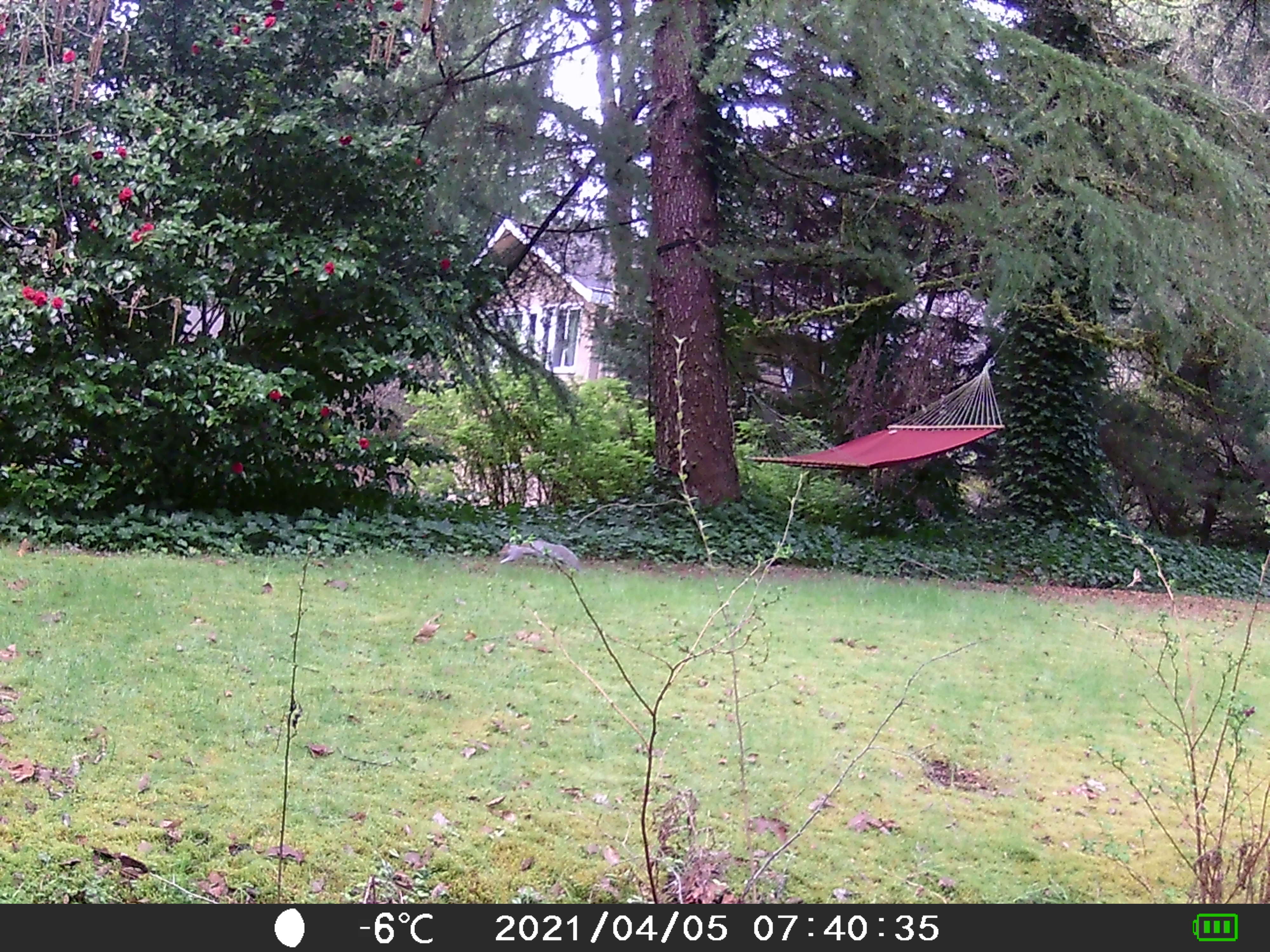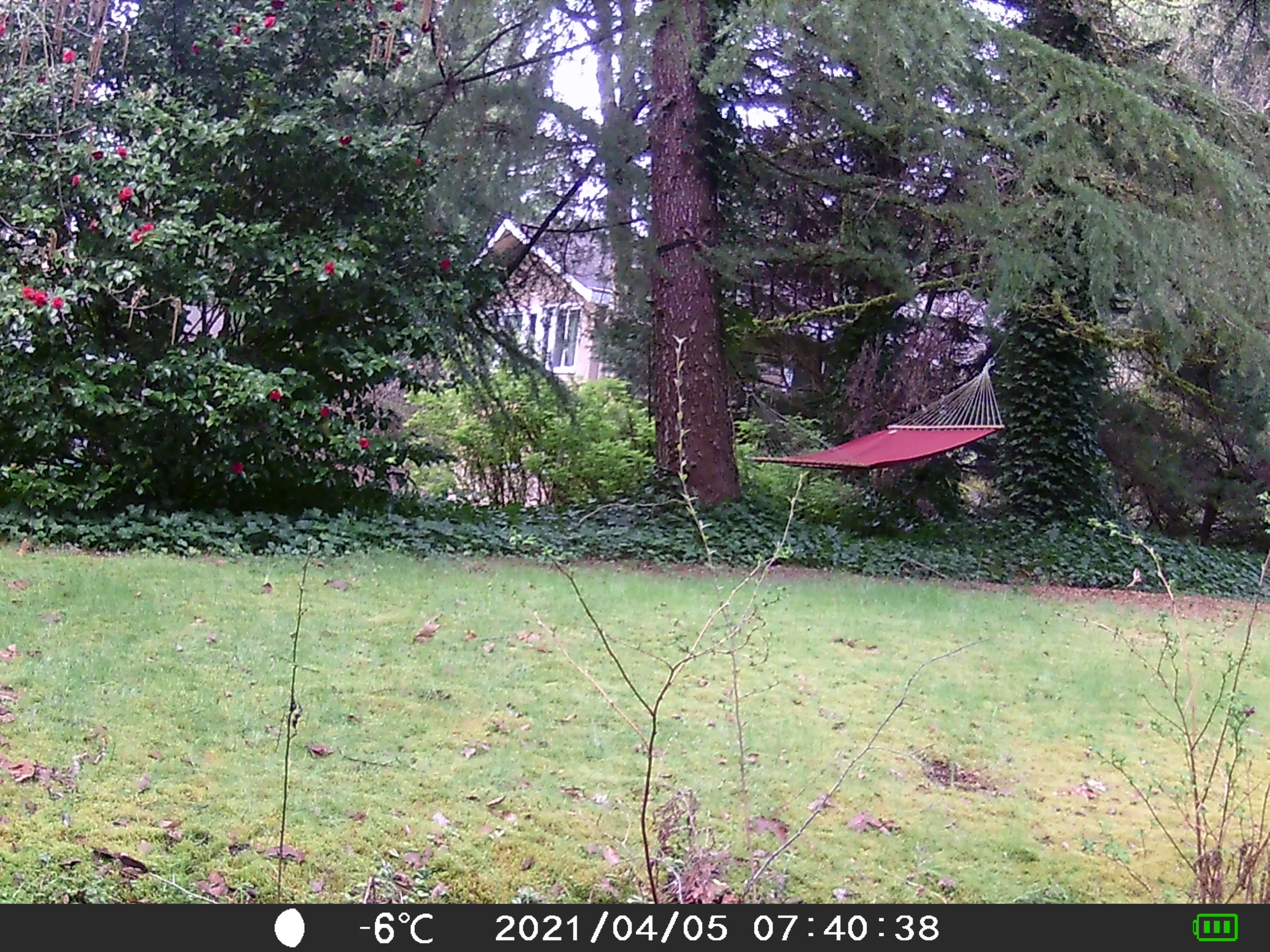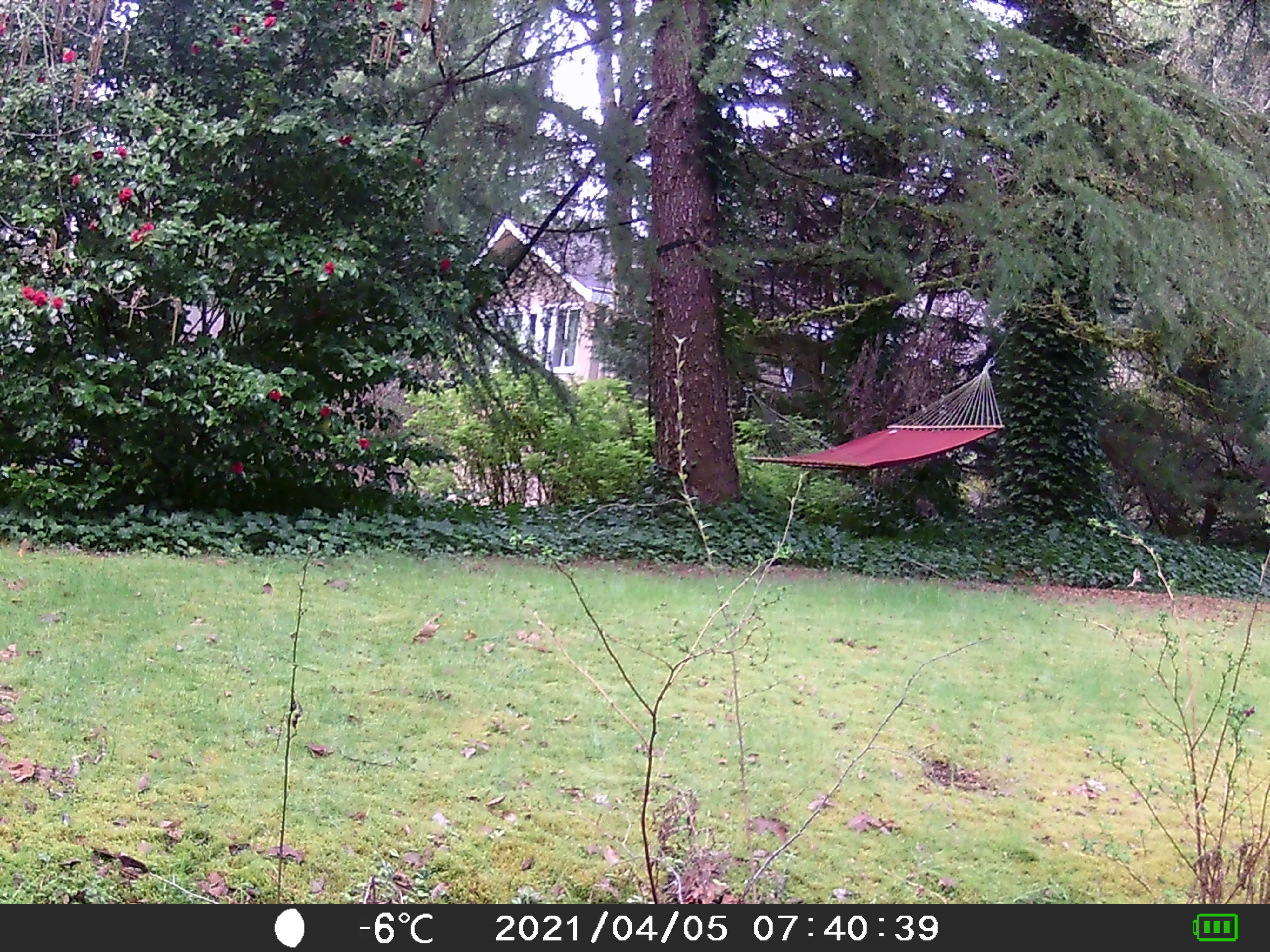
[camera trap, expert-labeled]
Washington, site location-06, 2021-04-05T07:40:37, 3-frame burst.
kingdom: Animalia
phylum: Chordata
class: Mammalia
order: Rodentia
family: Sciuridae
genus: Sciurus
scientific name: Sciurus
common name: squirrel